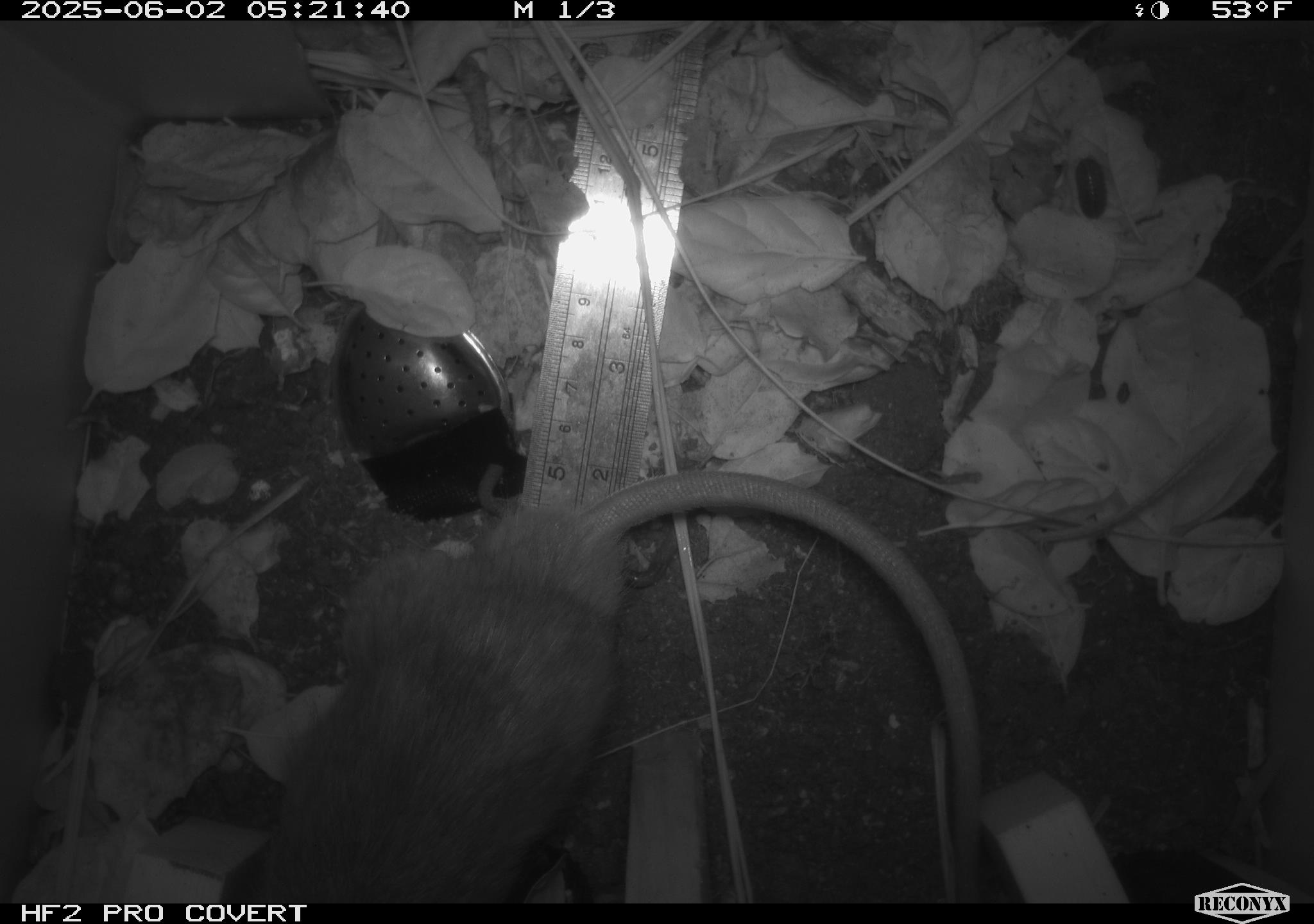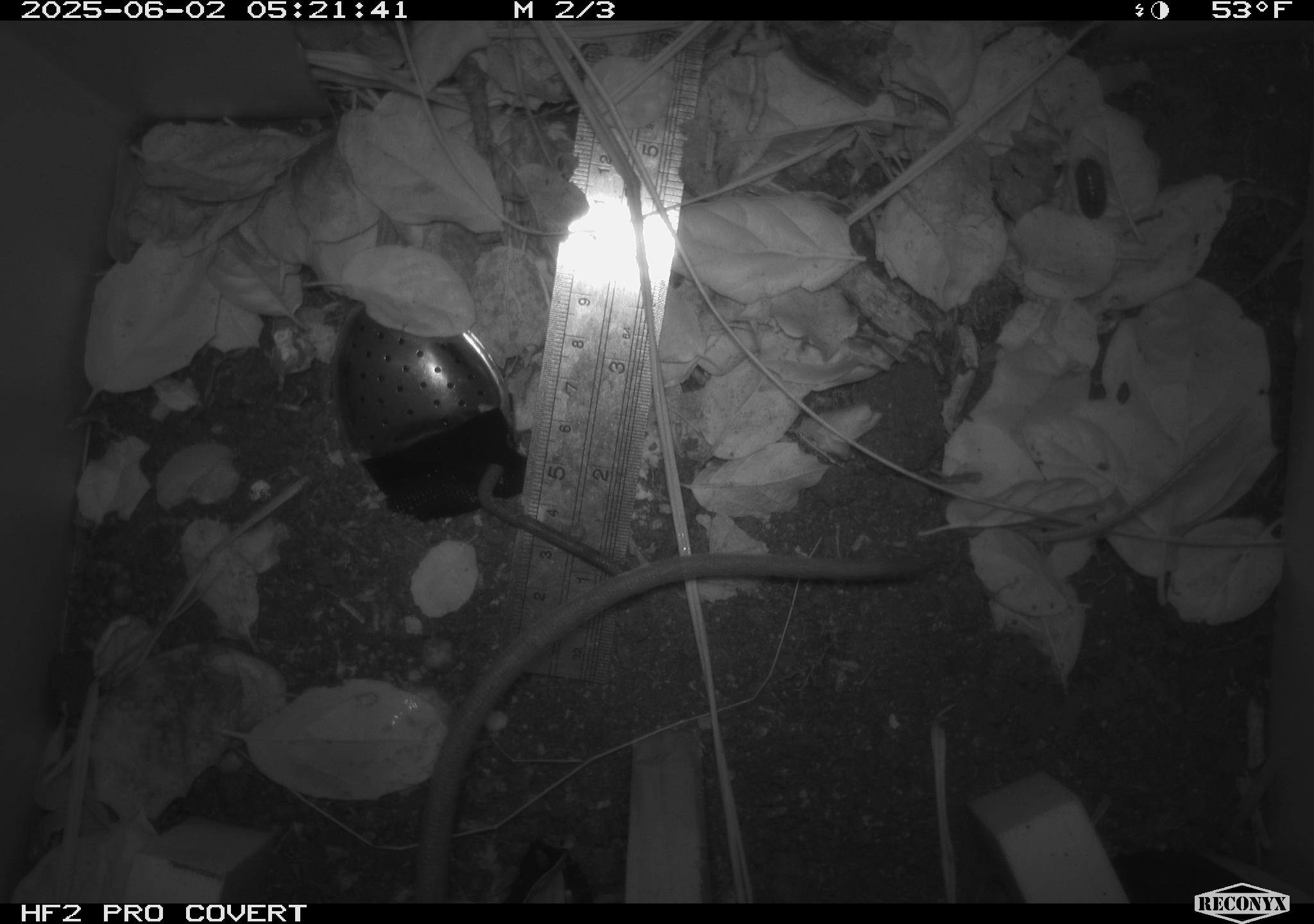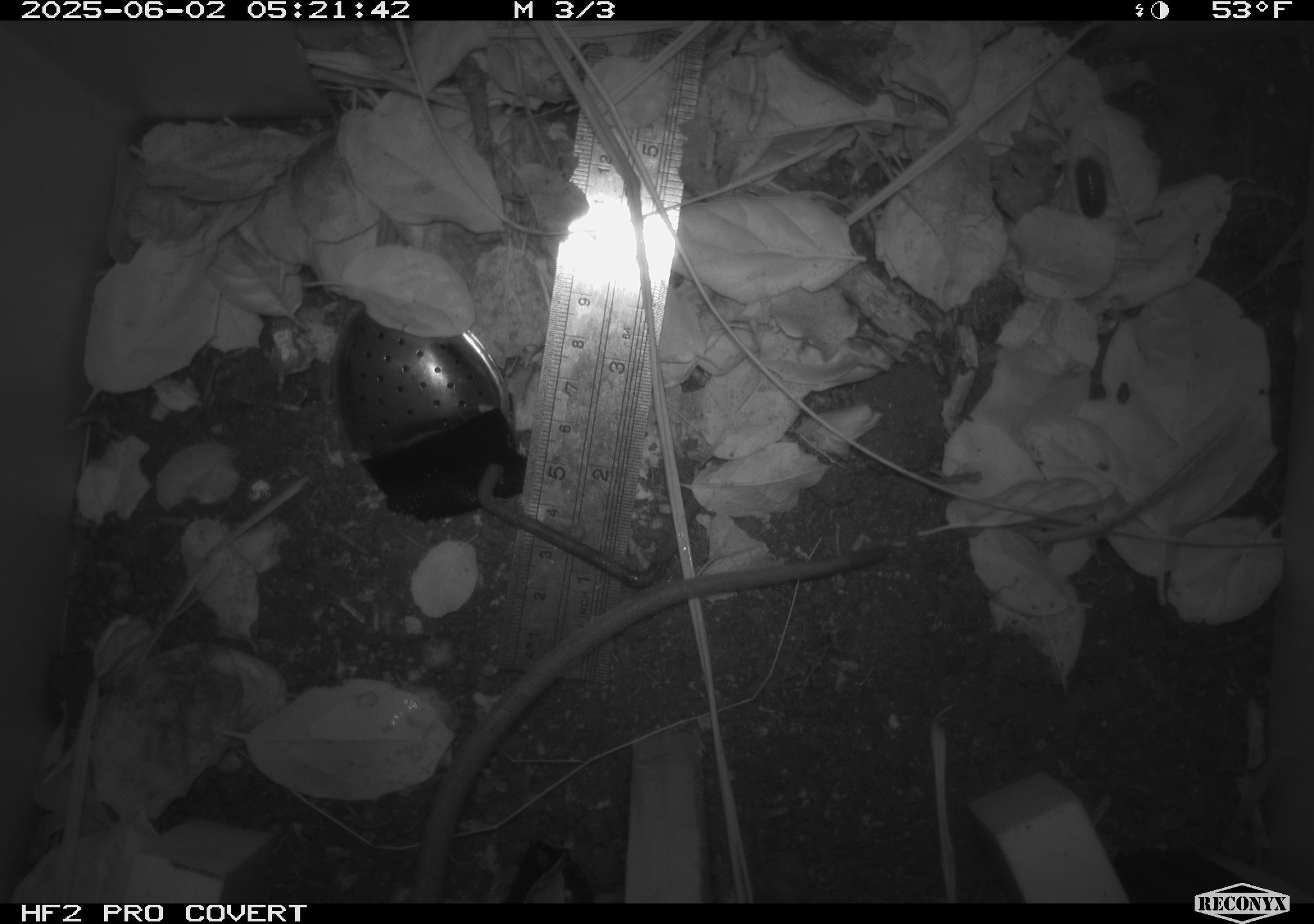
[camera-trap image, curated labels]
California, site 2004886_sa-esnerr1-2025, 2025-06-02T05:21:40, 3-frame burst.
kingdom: Animalia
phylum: Chordata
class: Mammalia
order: Rodentia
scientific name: Rodentia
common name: rodent